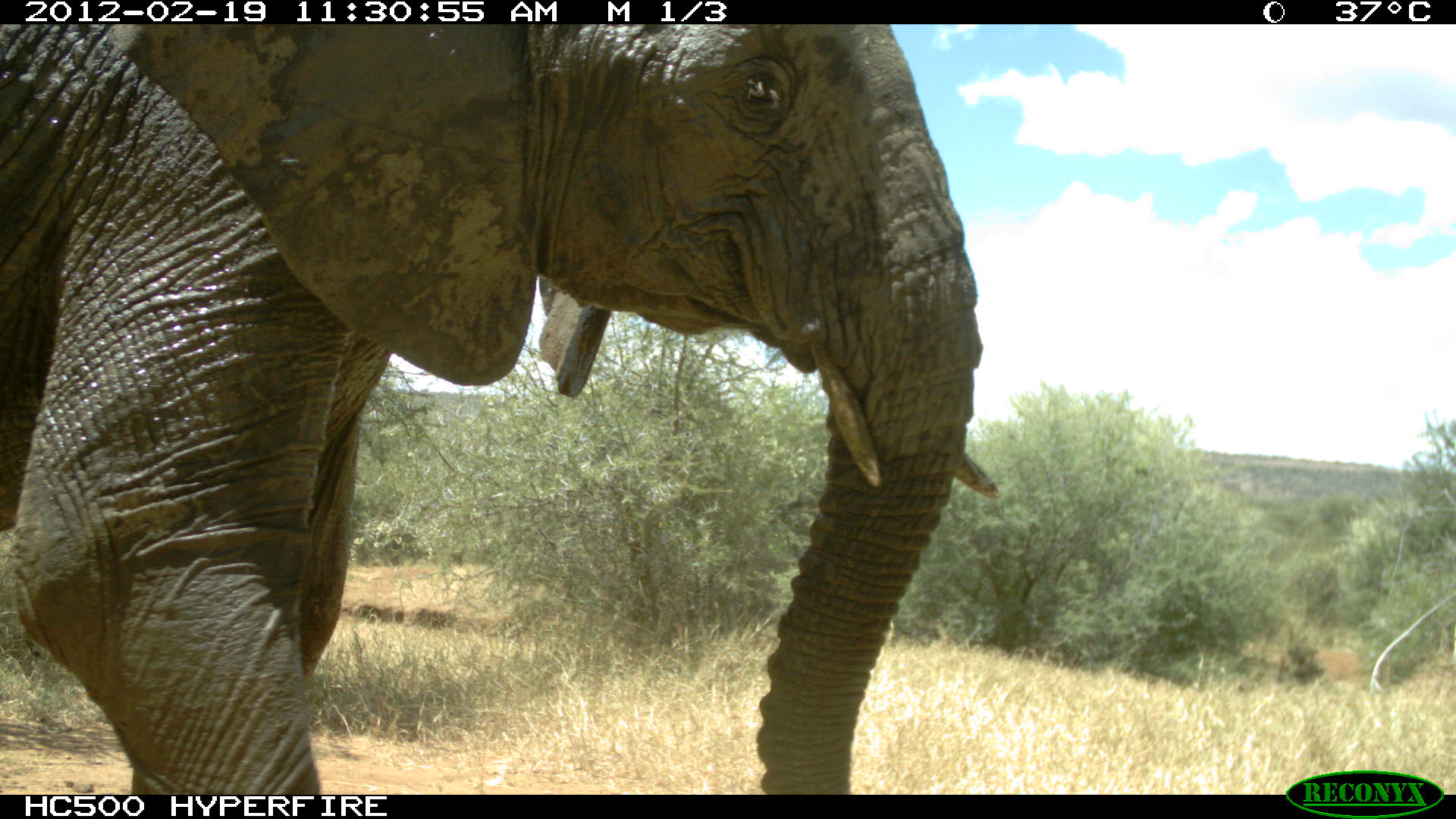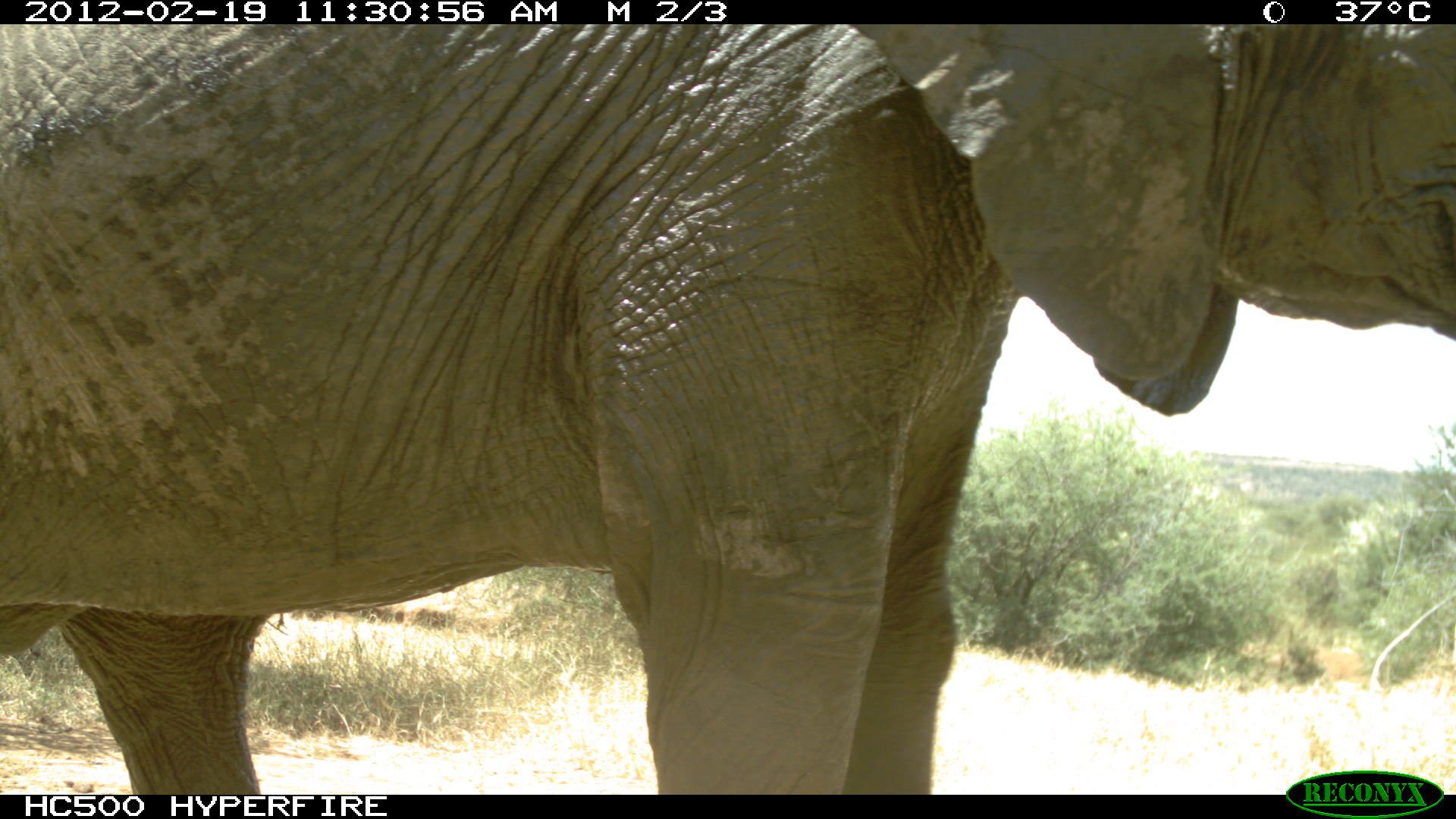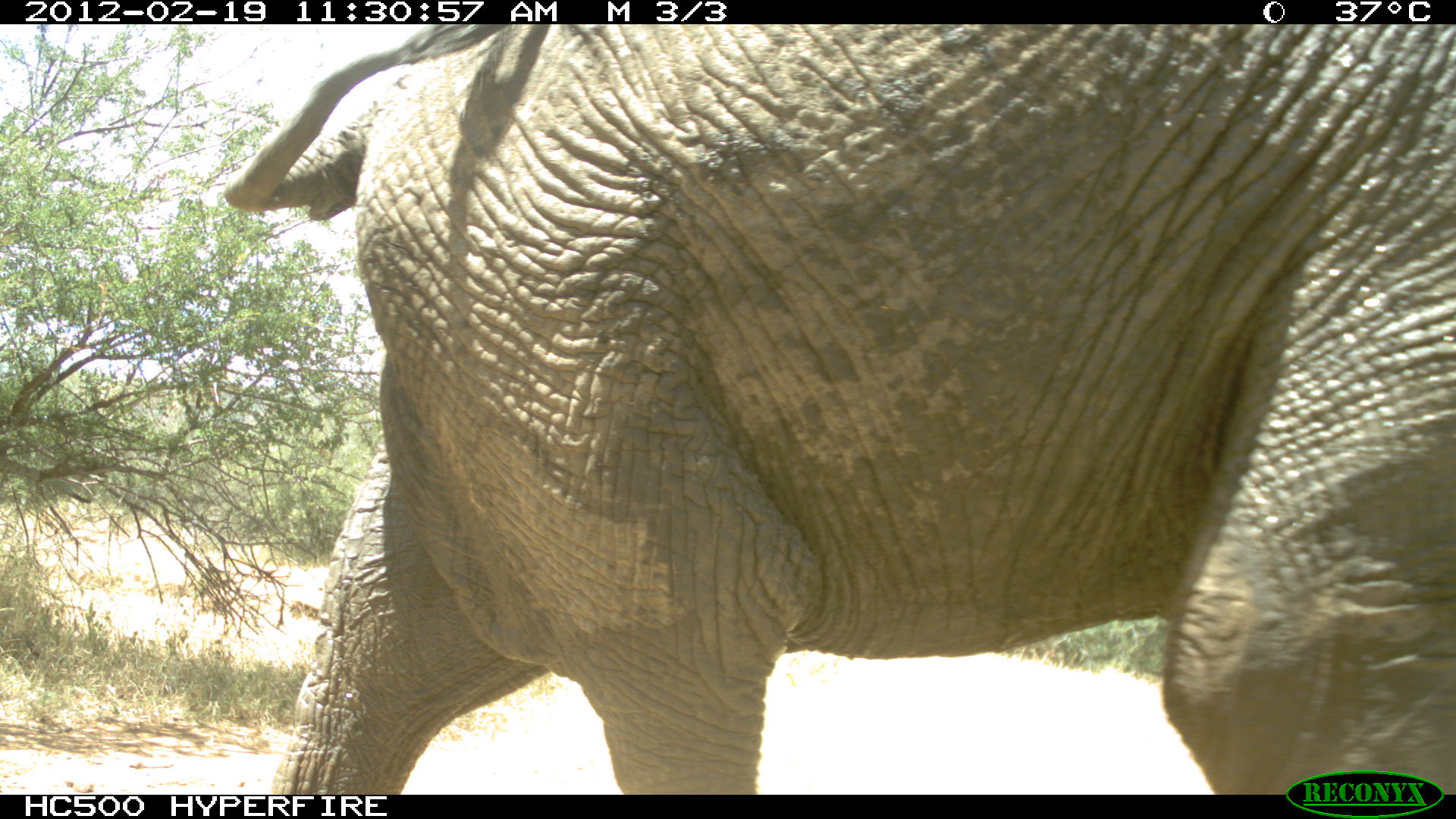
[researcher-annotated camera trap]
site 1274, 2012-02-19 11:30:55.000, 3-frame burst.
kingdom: Animalia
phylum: Chordata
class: Mammalia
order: Proboscidea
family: Elephantidae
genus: Loxodonta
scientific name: Loxodonta africana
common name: african bush elephant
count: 1